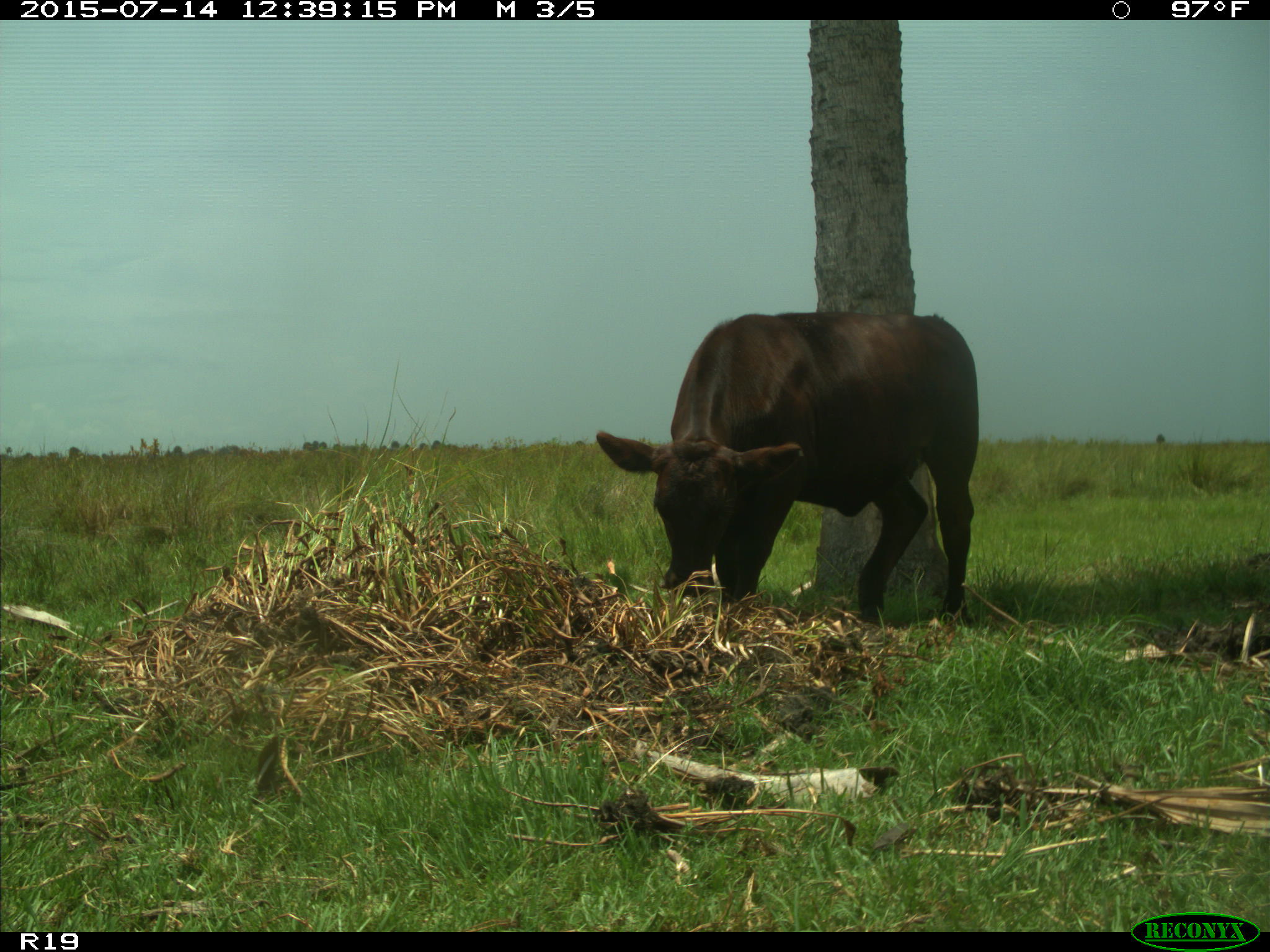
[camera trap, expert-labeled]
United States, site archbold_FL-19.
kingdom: Animalia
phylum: Chordata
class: Mammalia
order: Artiodactyla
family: Bovidae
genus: Bos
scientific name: Bos taurus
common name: domestic cow